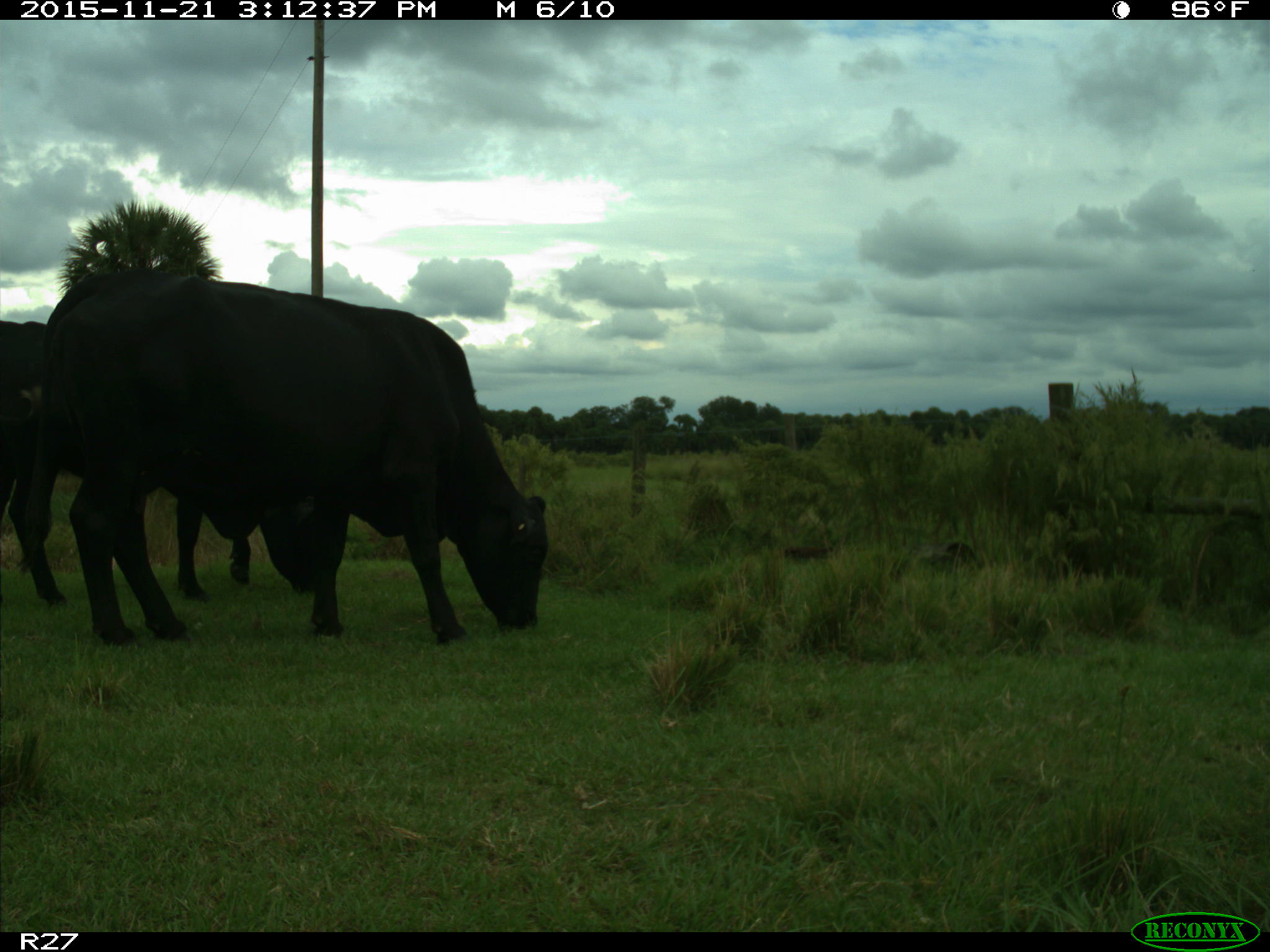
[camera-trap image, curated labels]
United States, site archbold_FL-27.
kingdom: Animalia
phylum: Chordata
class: Mammalia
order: Artiodactyla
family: Bovidae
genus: Bos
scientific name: Bos taurus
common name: domestic cow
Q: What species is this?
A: Bos taurus (domestic cow).